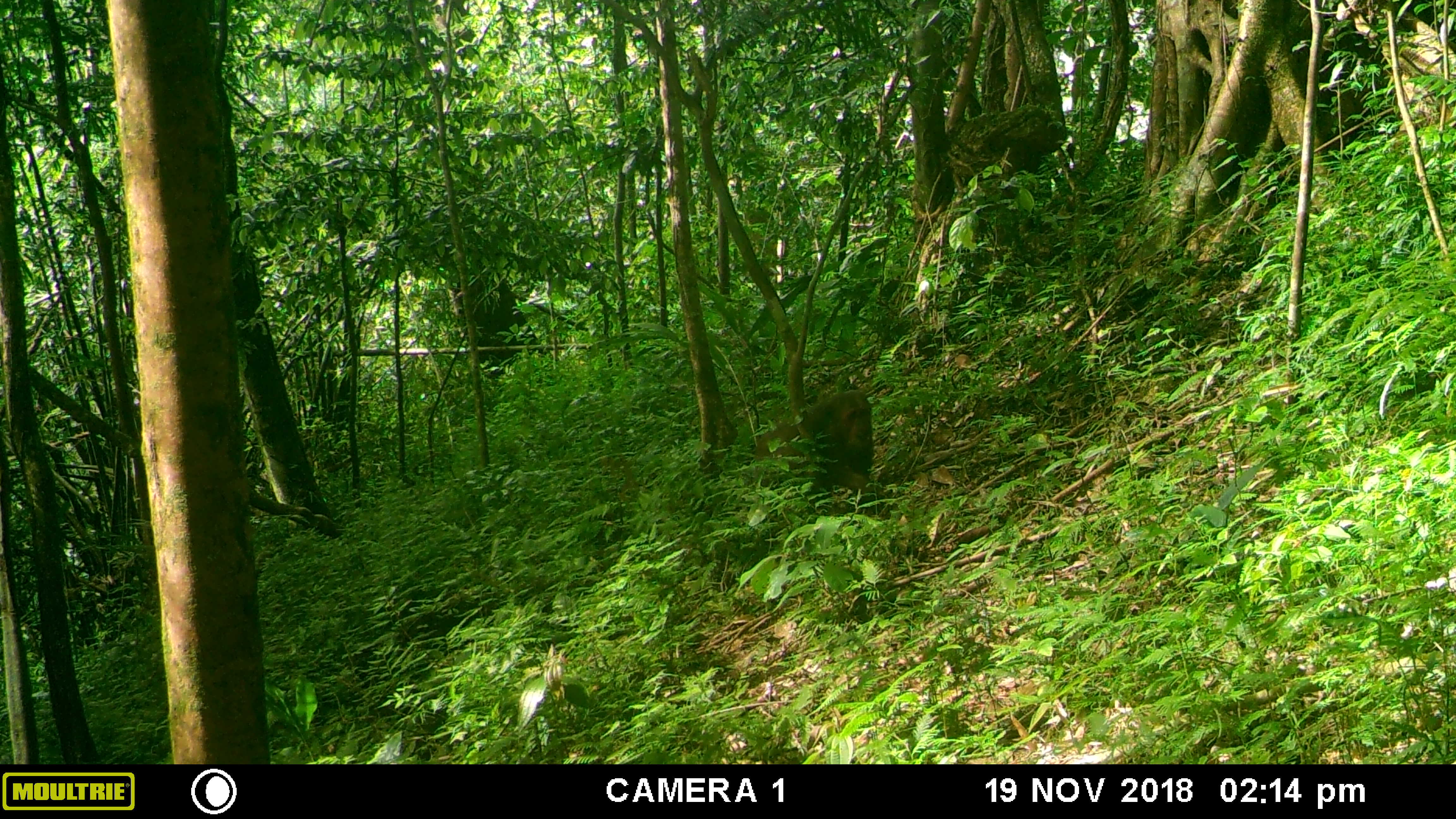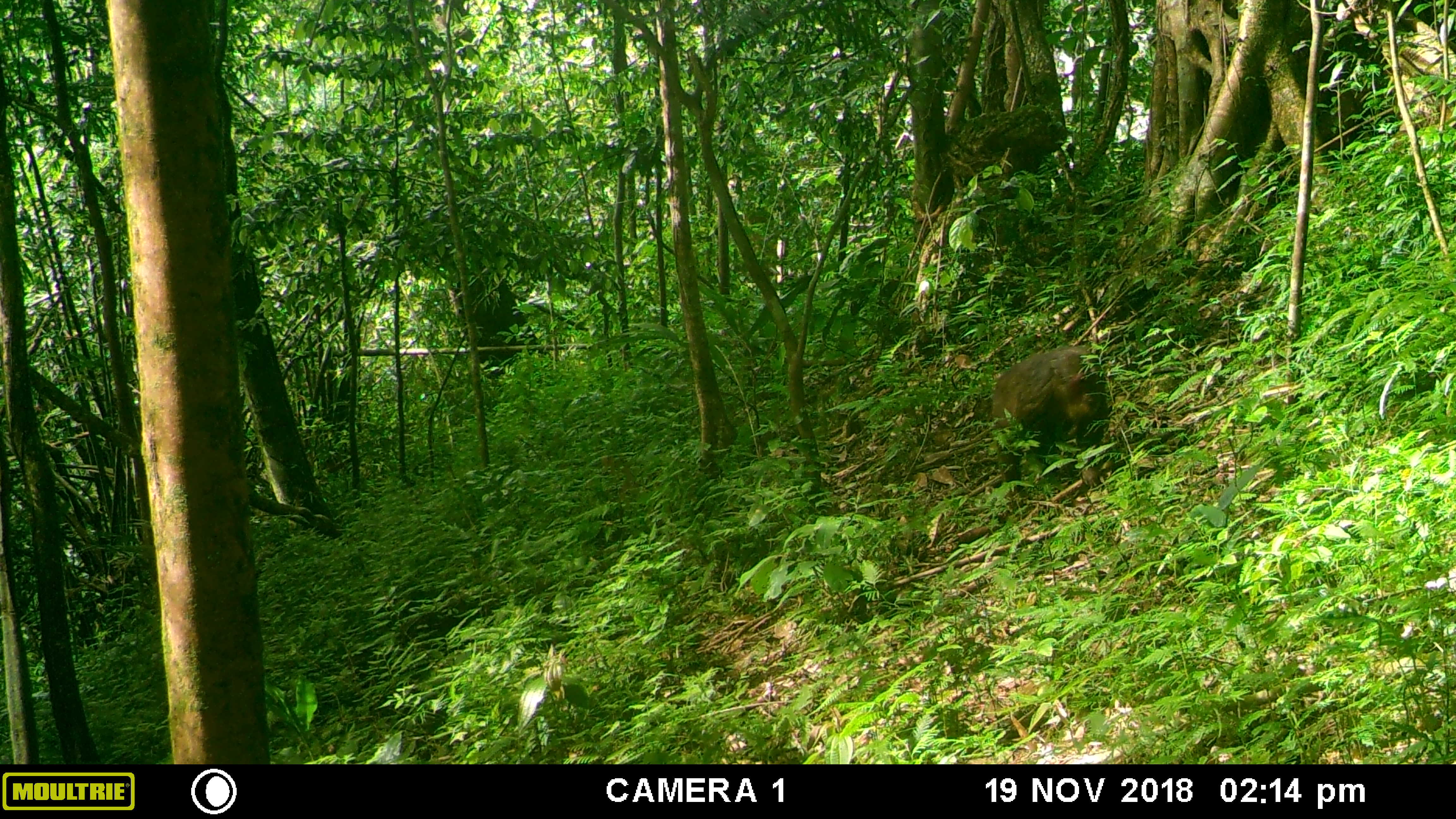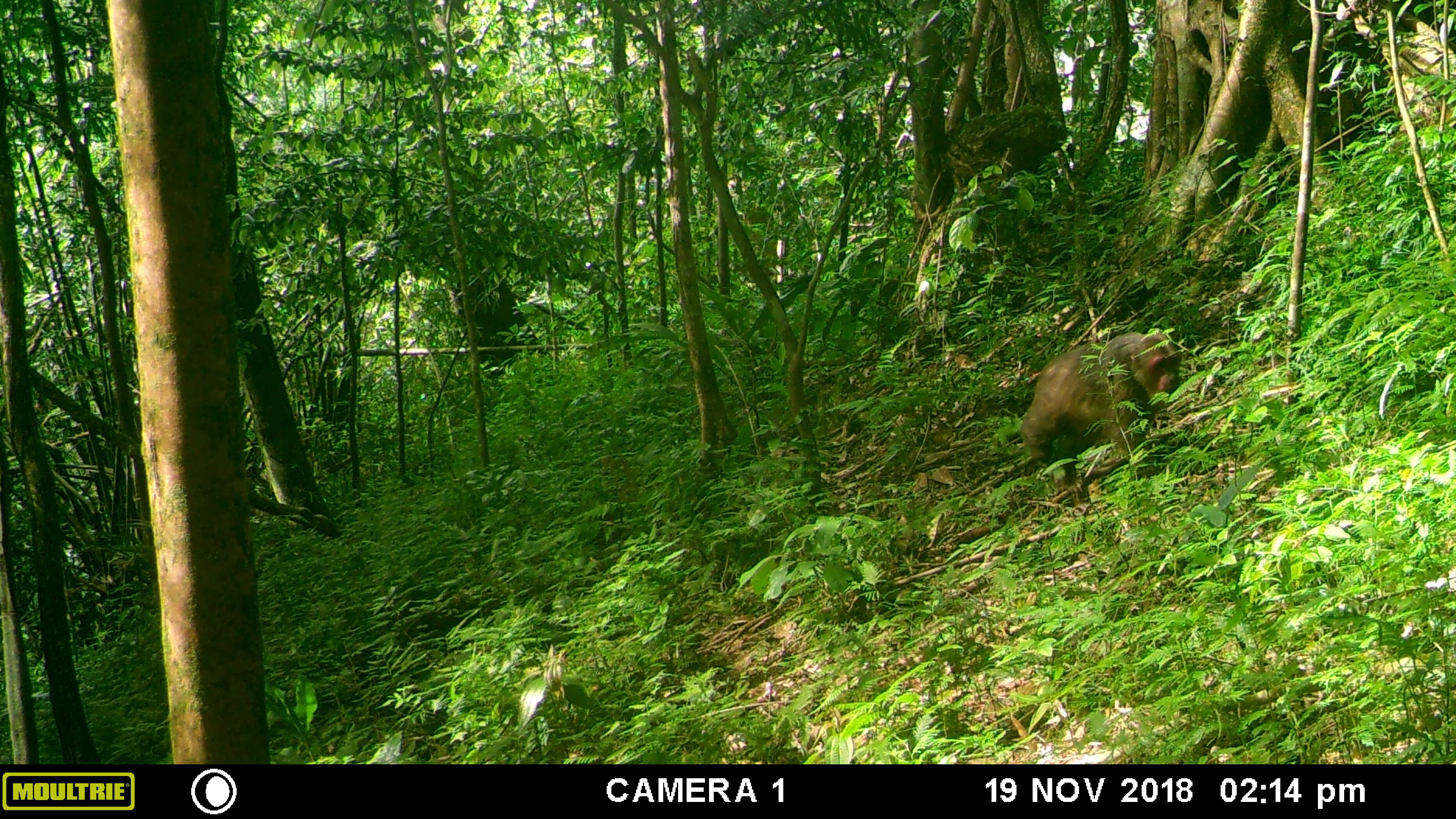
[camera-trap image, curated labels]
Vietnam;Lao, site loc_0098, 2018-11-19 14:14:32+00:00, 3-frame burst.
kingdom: Animalia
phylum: Chordata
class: Mammalia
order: Primates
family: Cercopithecidae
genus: Macaca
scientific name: Macaca arctoides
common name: stump-tailed macaque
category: stump tailed macaque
Stump tailed macaque (stump-tailed macaque) (Macaca arctoides). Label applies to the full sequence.